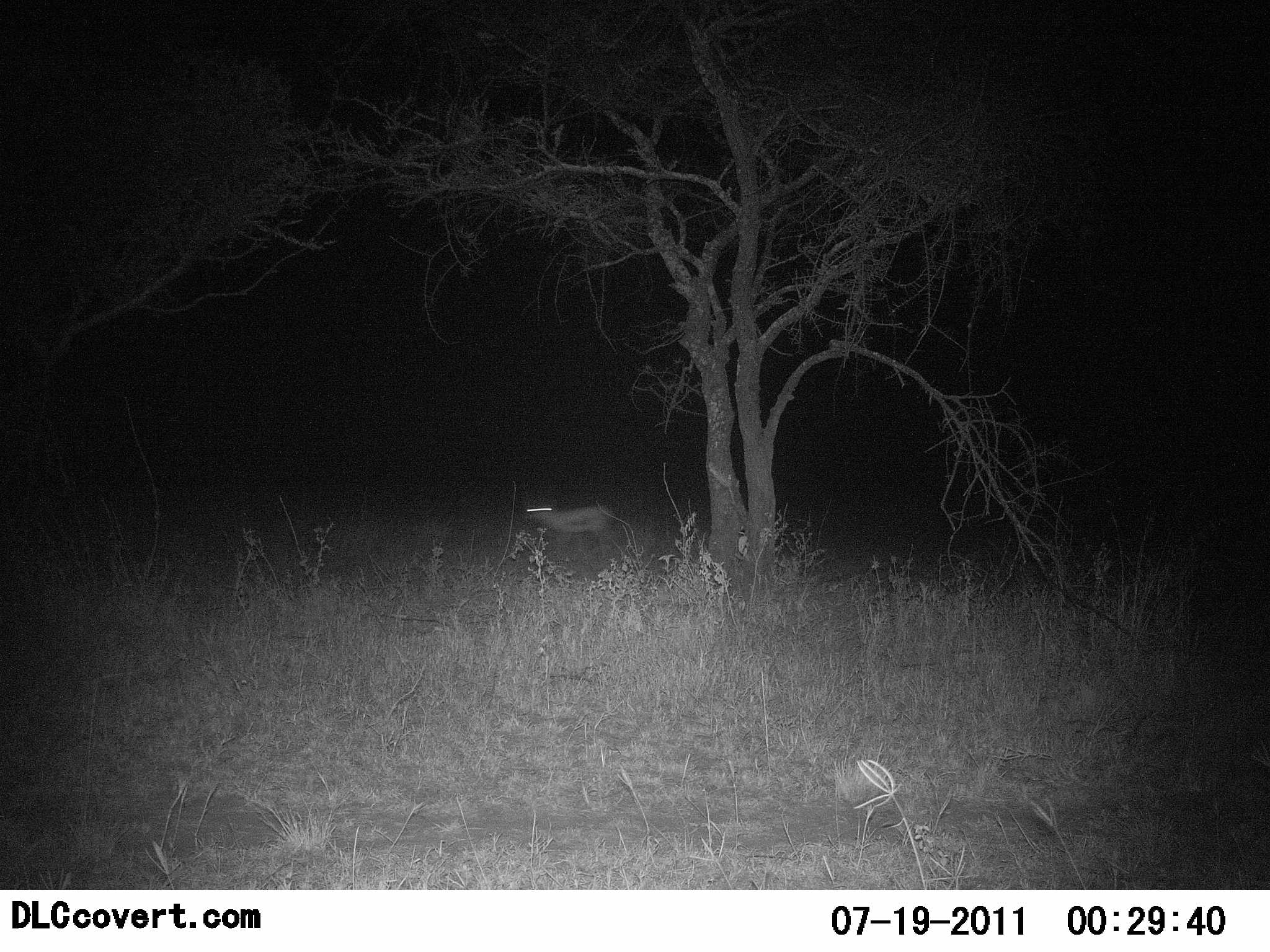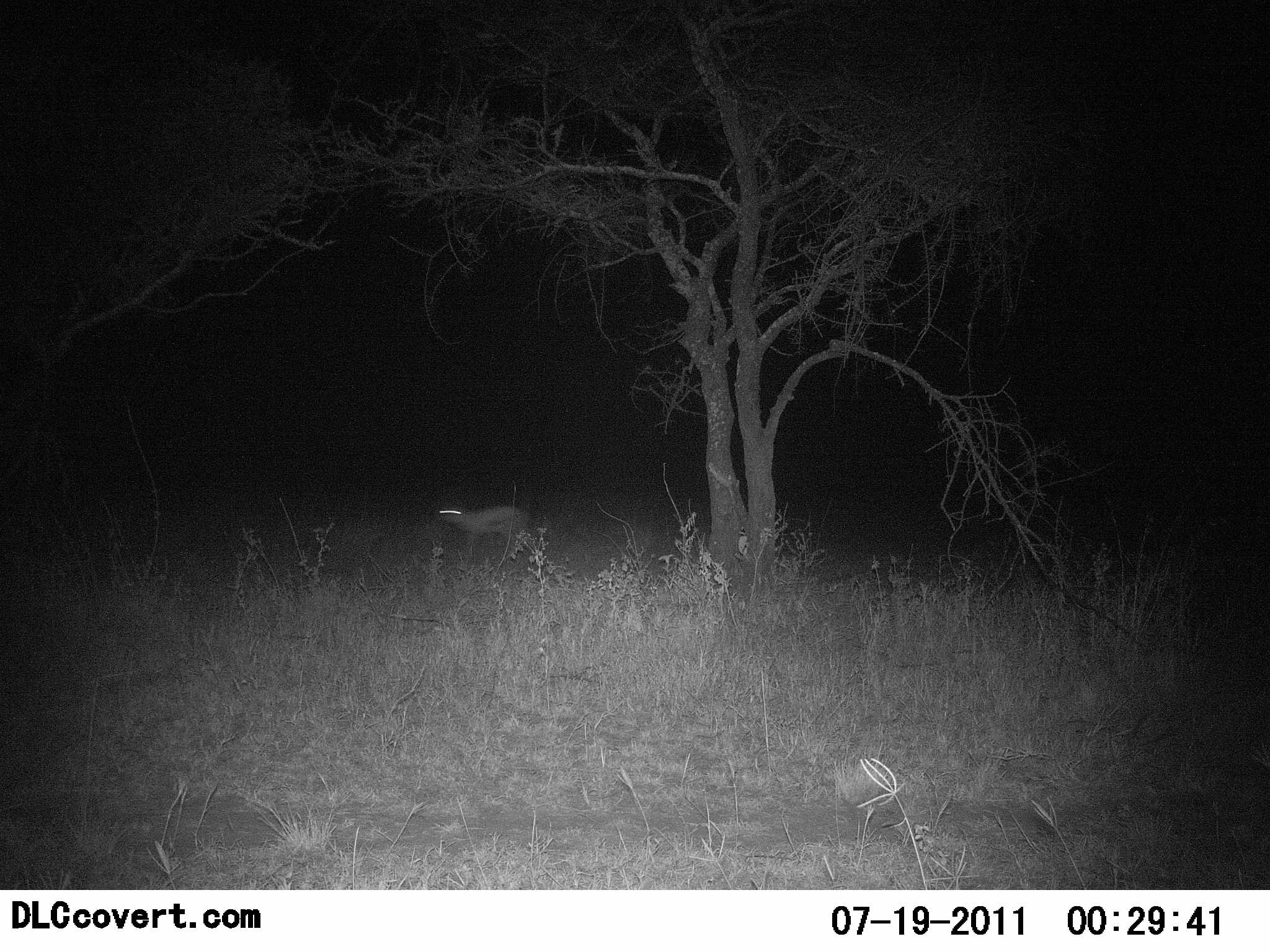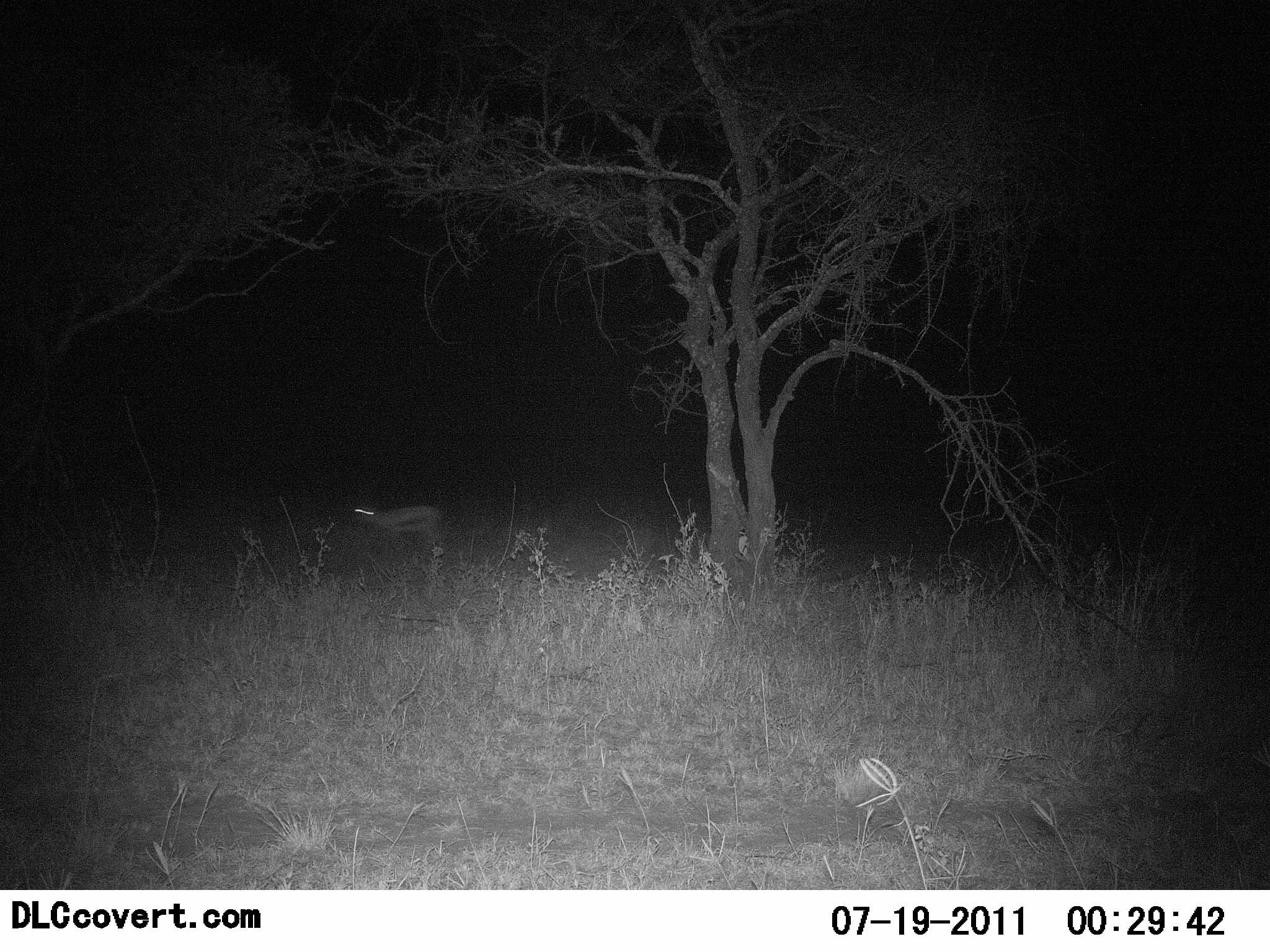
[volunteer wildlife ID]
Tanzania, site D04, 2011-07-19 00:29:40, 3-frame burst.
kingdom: Animalia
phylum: Chordata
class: Mammalia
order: Artiodactyla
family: Bovidae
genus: Eudorcas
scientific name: Eudorcas thomsonii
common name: thomson's gazelle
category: gazellethomsons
Gazellethomsons (thomson's gazelle) (Eudorcas thomsonii), count 1. Behavior (volunteer vote fractions): standing 15%, resting 0%, moving 85%, interacting 0%. Young present (vote fraction): 0%. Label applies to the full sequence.